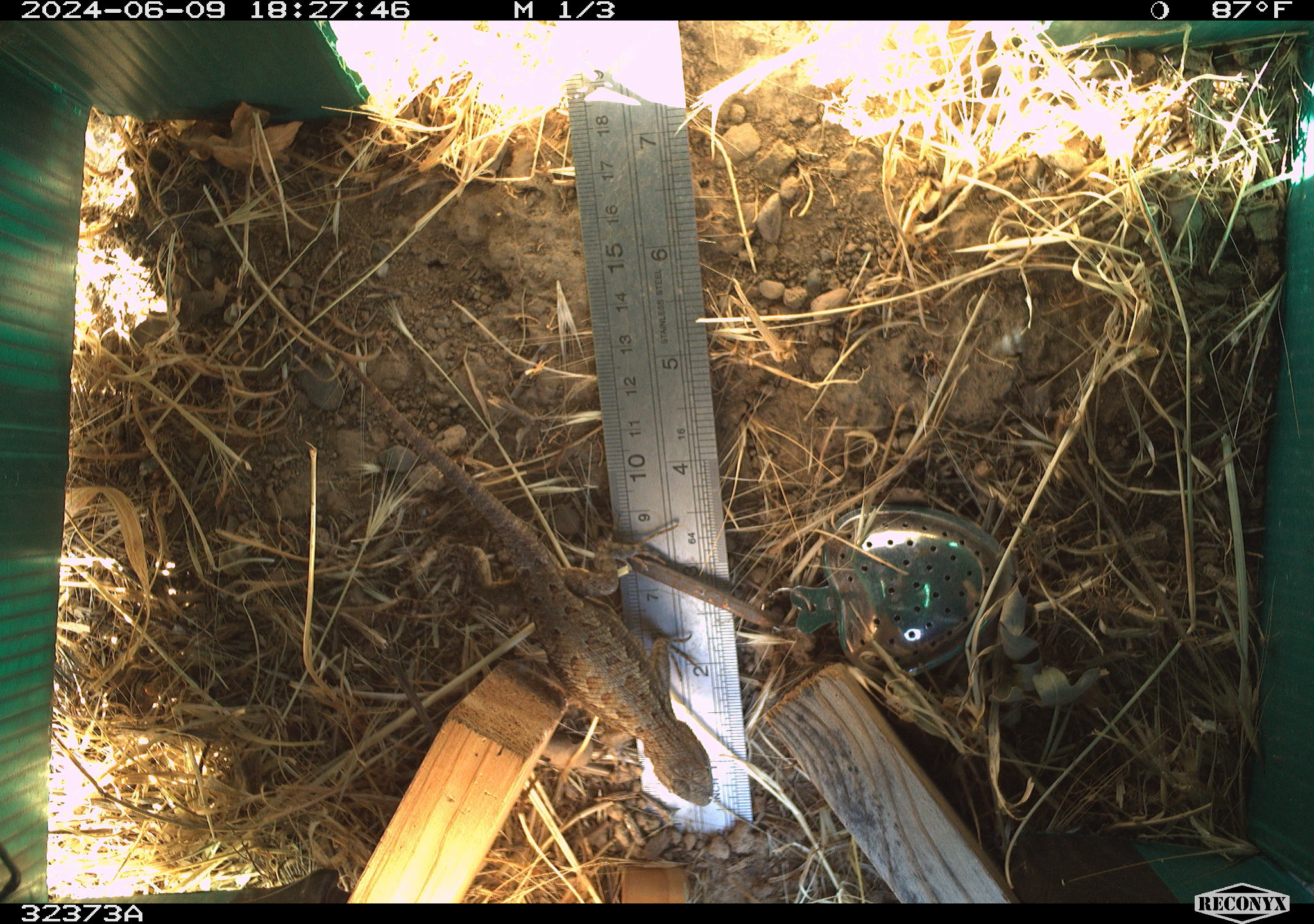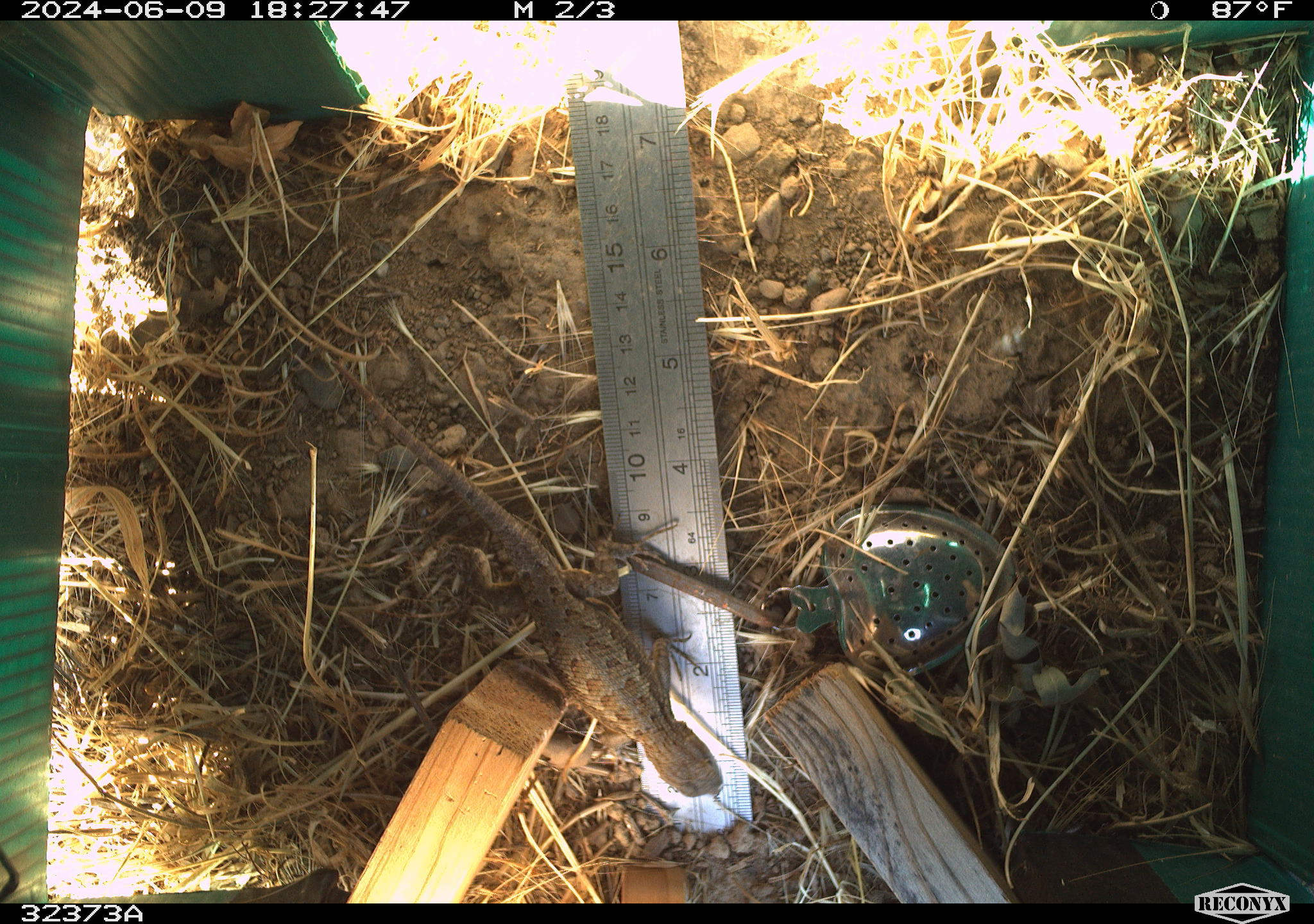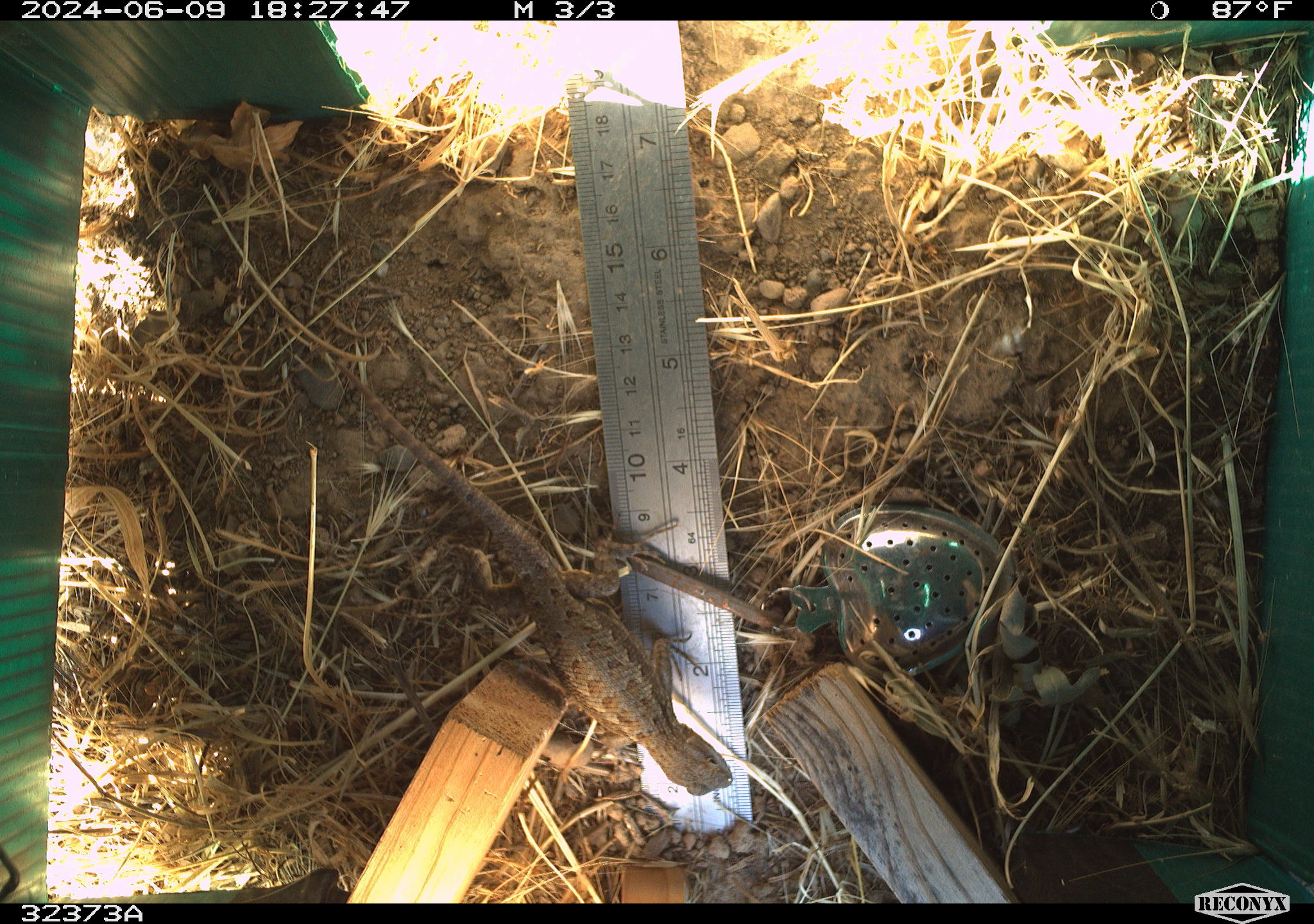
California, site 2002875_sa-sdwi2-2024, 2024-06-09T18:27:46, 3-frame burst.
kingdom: Animalia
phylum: Chordata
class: Reptilia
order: Squamata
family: Phrynosomatidae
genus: Sceloporus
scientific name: Sceloporus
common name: spiny lizards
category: sceloporus species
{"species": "sceloporus species (spiny lizards) (Sceloporus)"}